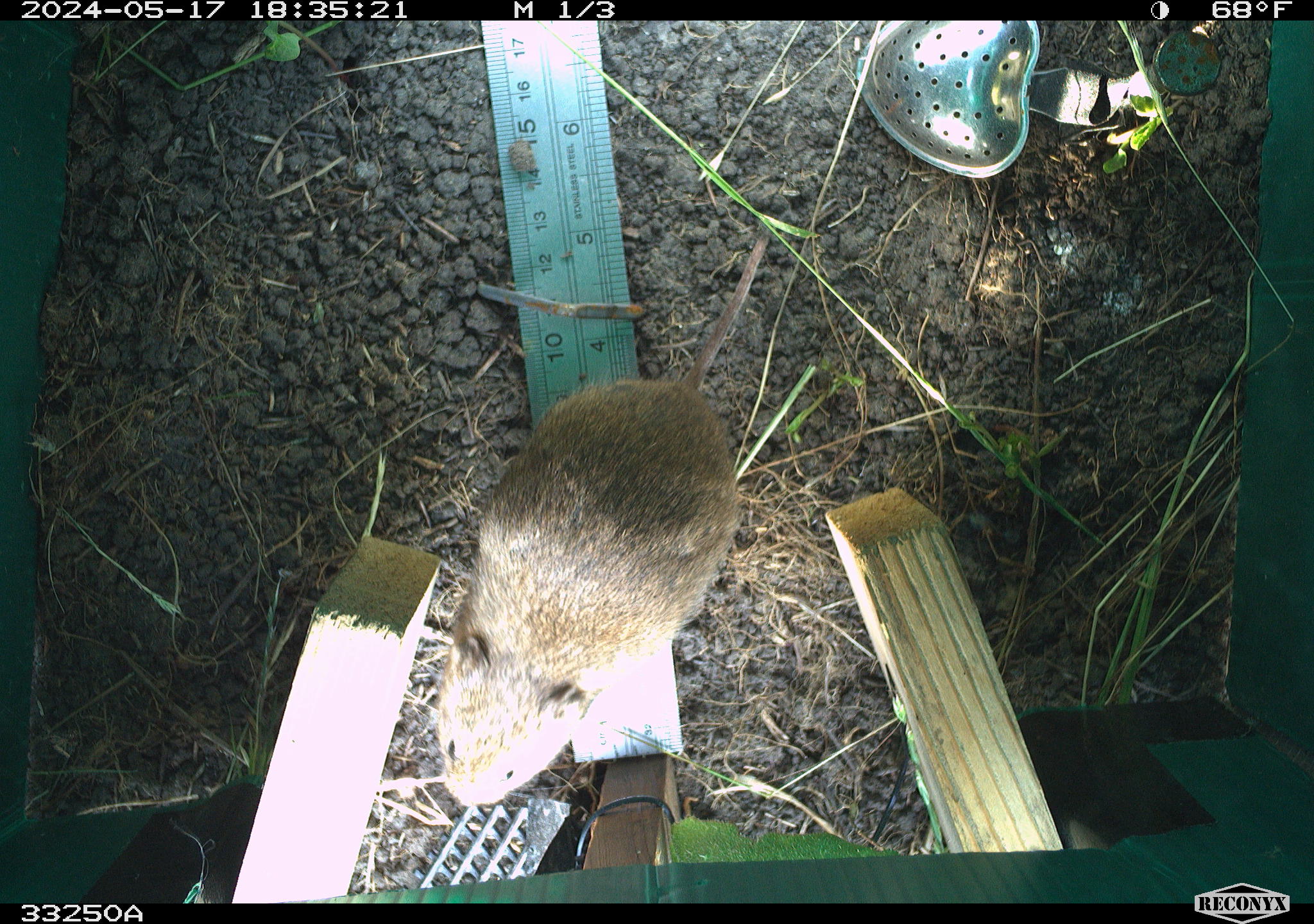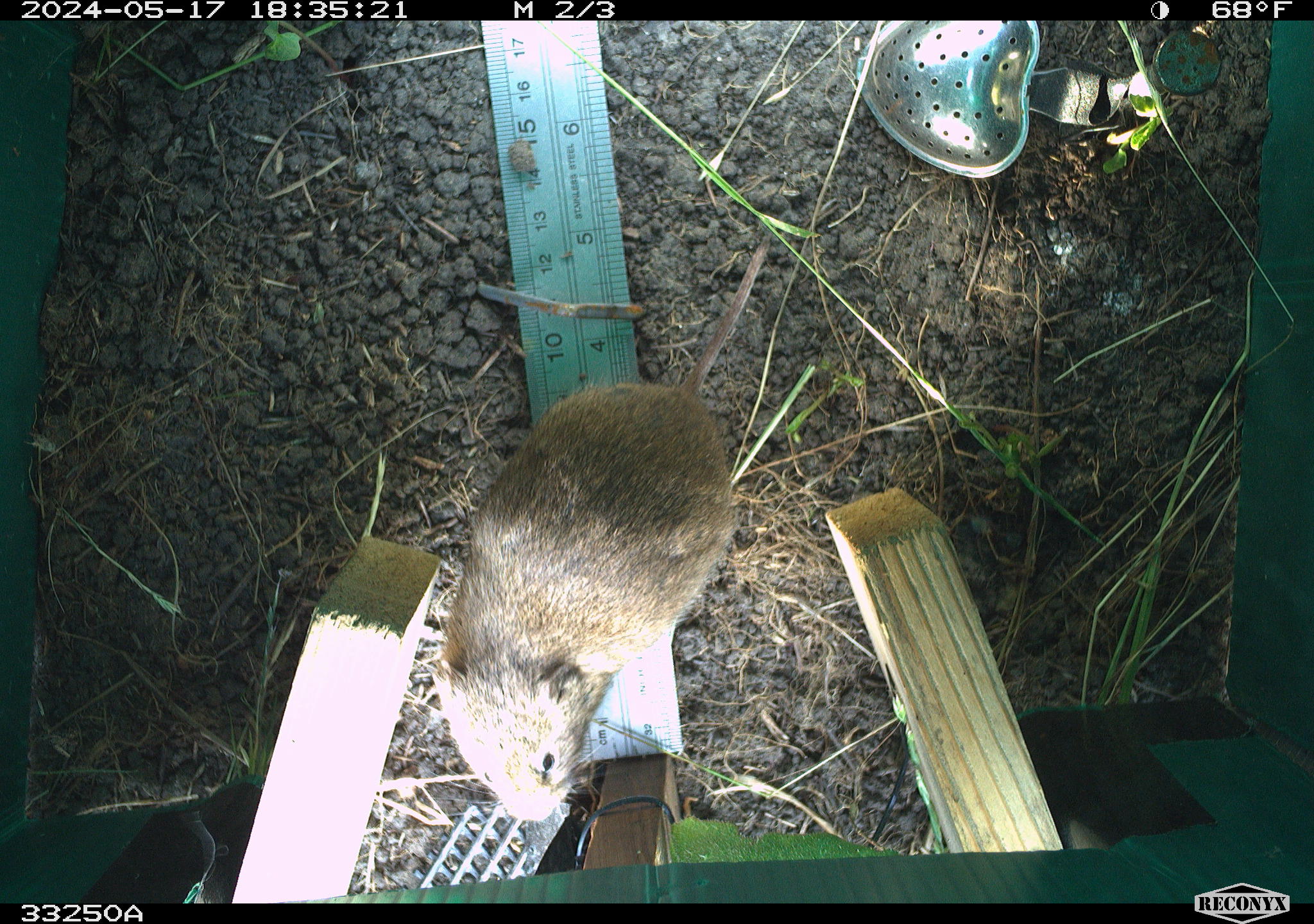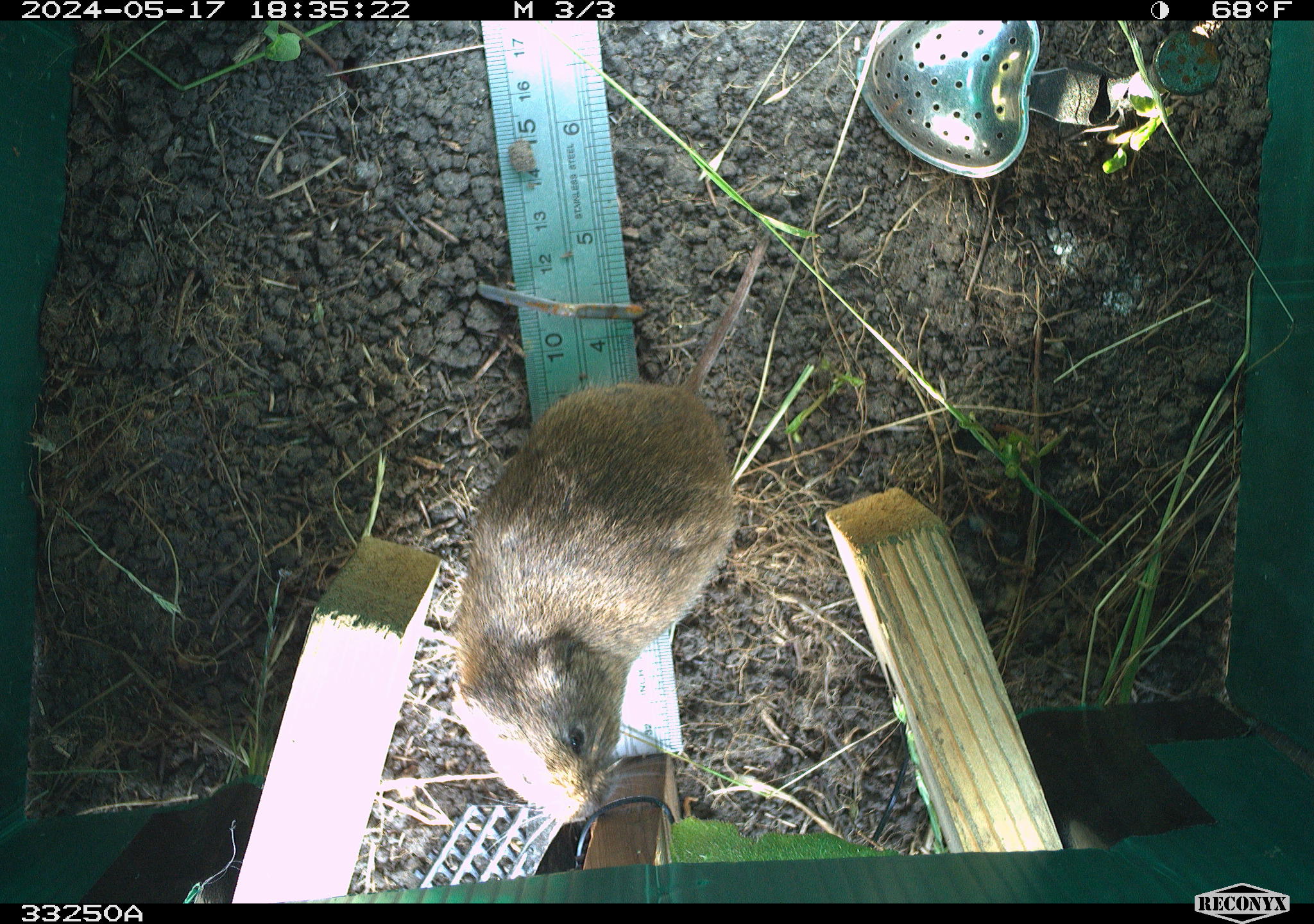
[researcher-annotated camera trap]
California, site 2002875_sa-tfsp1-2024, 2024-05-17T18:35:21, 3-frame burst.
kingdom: Animalia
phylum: Chordata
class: Mammalia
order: Rodentia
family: Cricetidae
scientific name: Arvicolinae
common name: voles, lemmings, and muskrats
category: arvicolinae subfamily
Arvicolinae subfamily (voles, lemmings, and muskrats) (Arvicolinae).